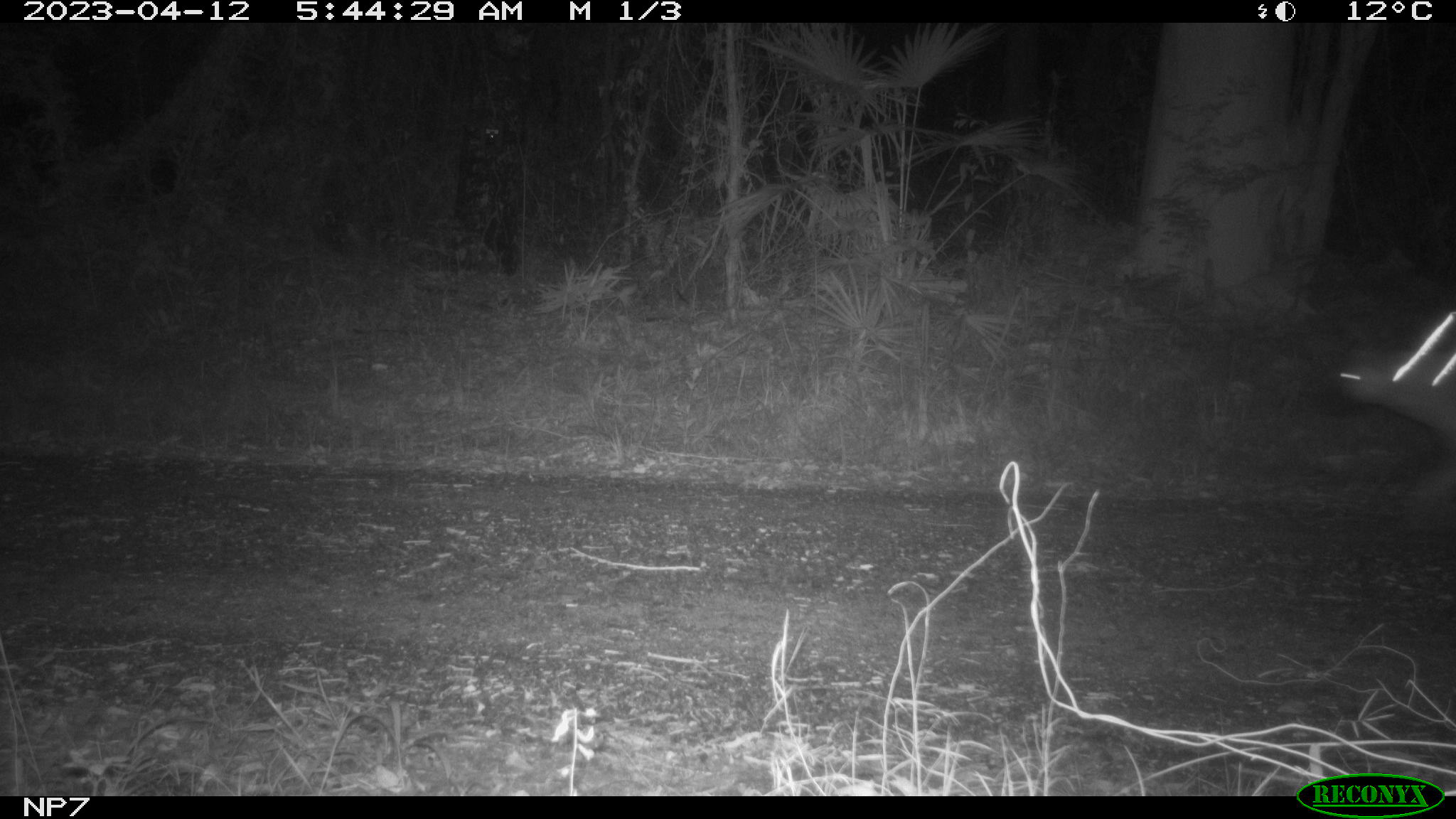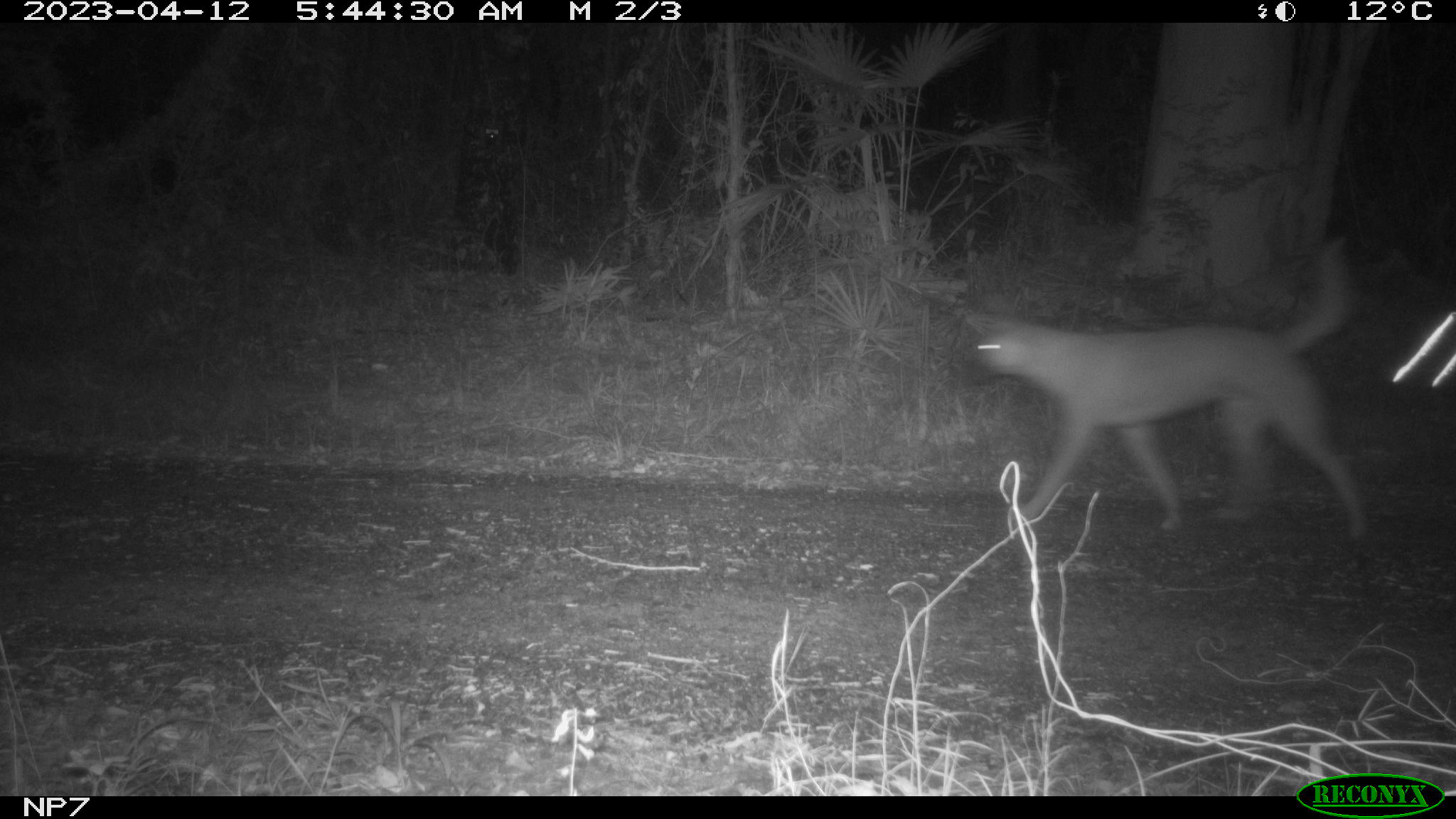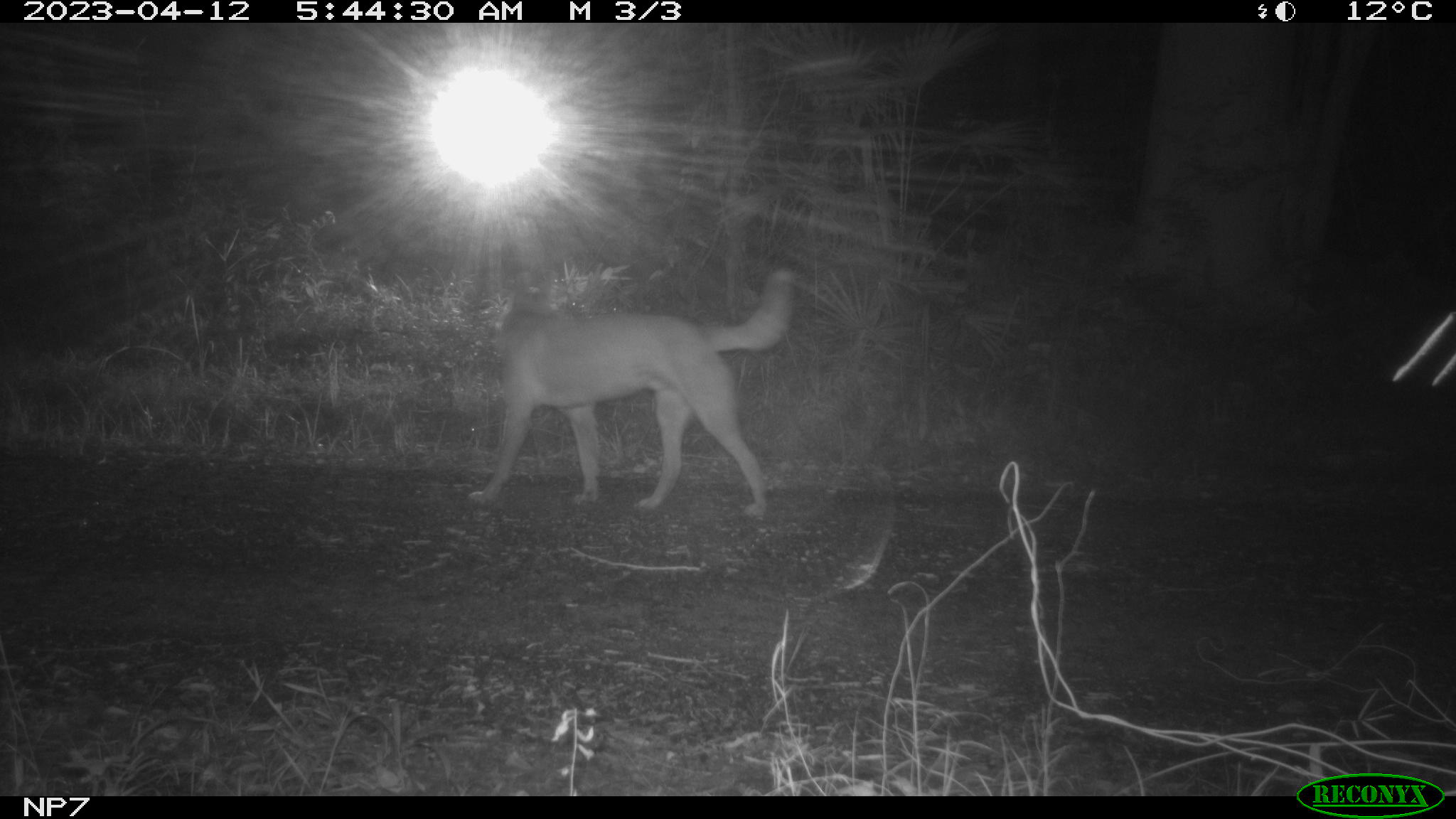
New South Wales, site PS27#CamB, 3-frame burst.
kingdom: Animalia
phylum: Chordata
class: Mammalia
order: Carnivora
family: Canidae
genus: Canis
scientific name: Canis familiaris dingo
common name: dingo